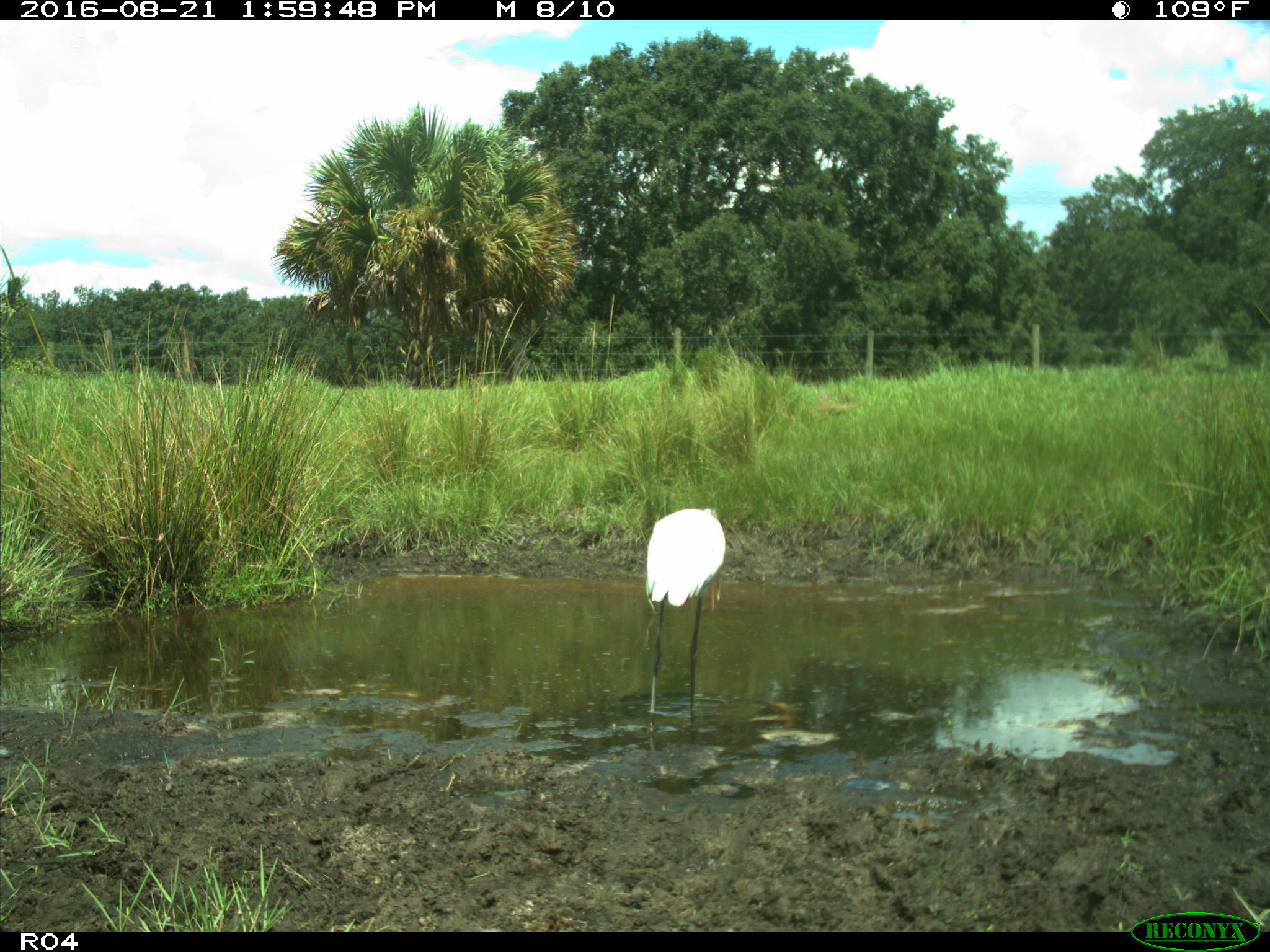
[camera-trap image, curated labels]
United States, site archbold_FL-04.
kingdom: Animalia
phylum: Chordata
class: Aves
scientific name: Aves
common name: birds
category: unidentified bird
Unidentified bird (birds) (Aves).